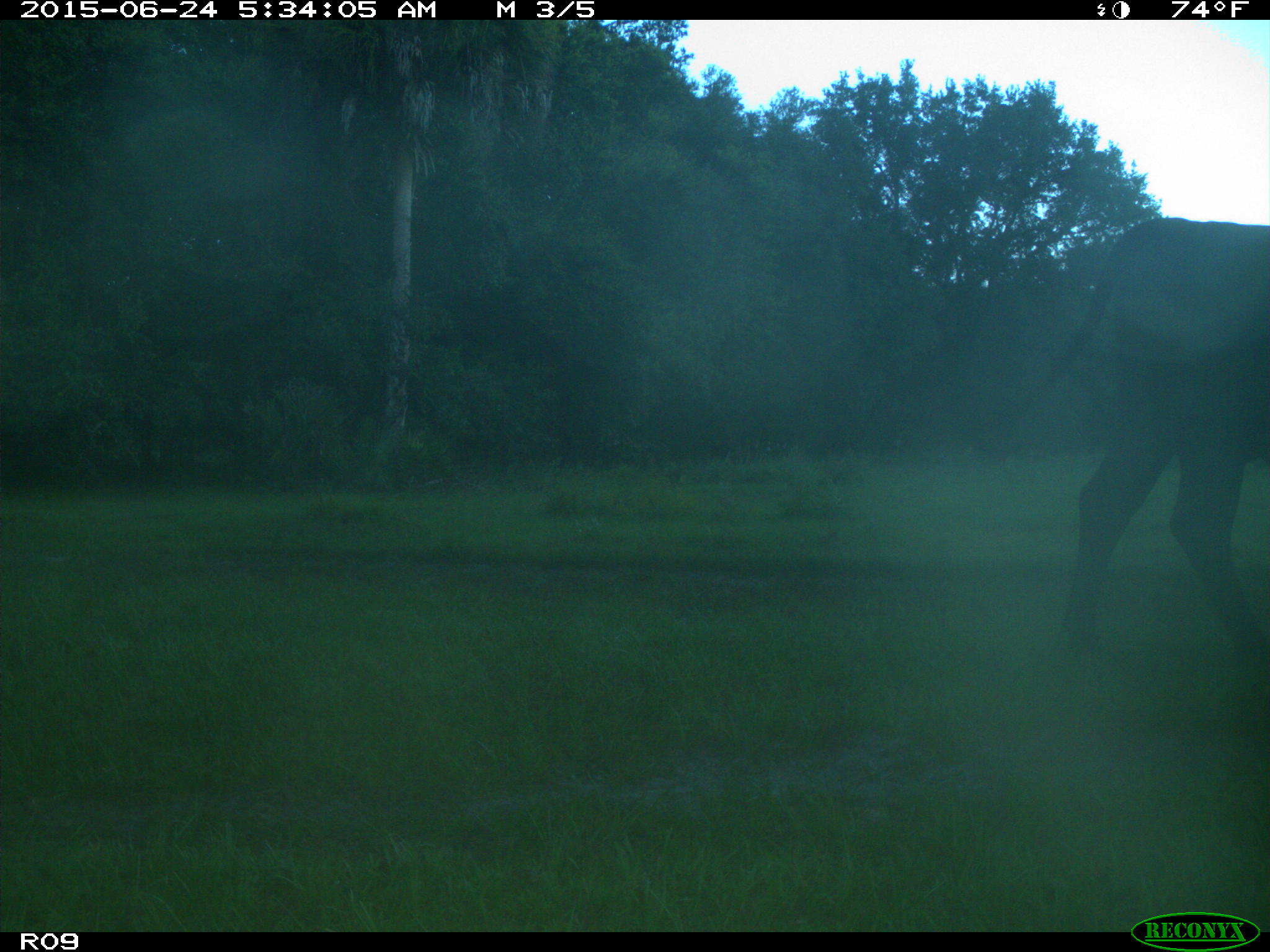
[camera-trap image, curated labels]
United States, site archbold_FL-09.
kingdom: Animalia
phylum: Chordata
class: Mammalia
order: Artiodactyla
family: Bovidae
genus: Bos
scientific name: Bos taurus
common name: domestic cow